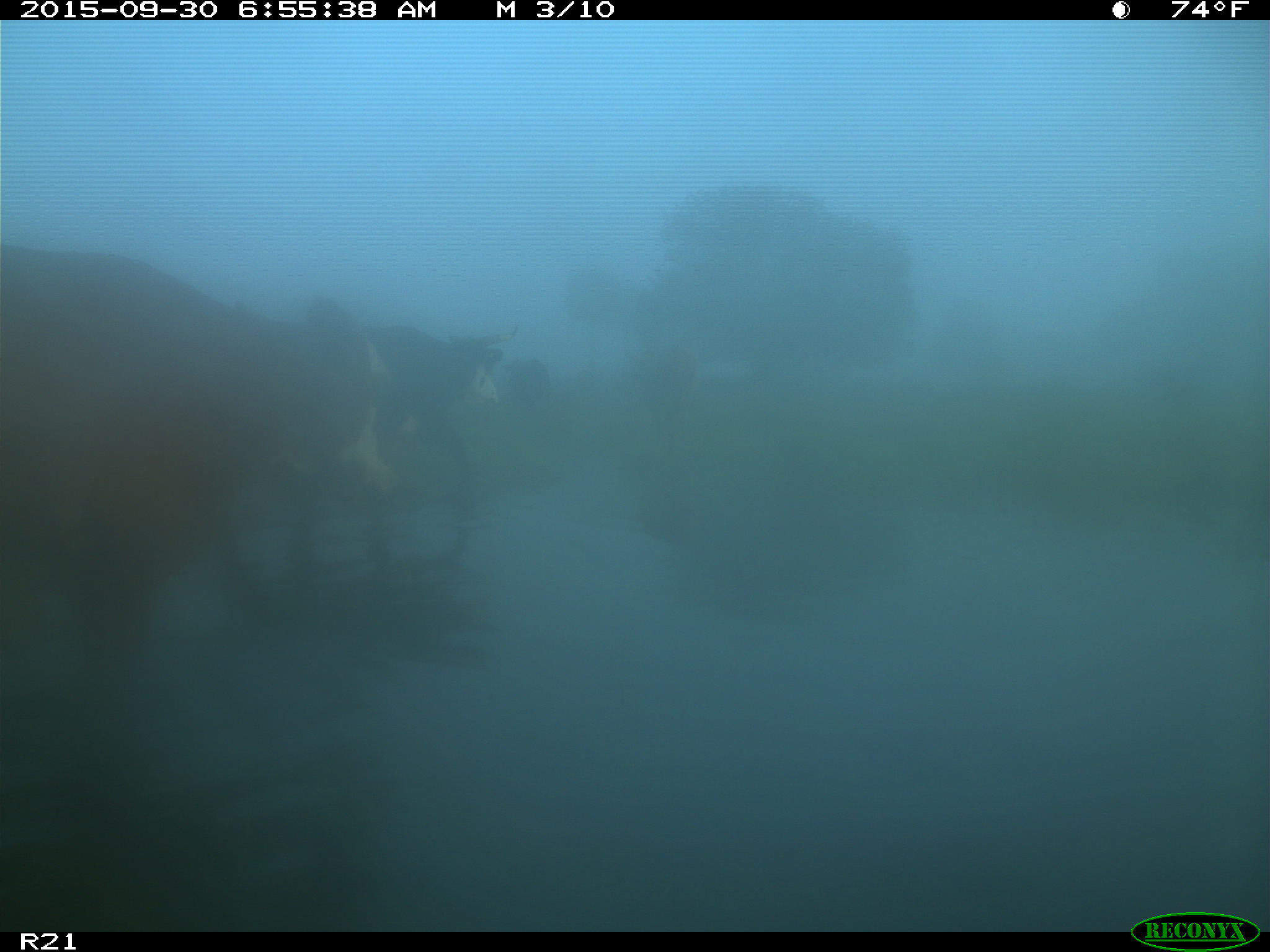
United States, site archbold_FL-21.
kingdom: Animalia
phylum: Chordata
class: Mammalia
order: Artiodactyla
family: Bovidae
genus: Bos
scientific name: Bos taurus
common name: domestic cow